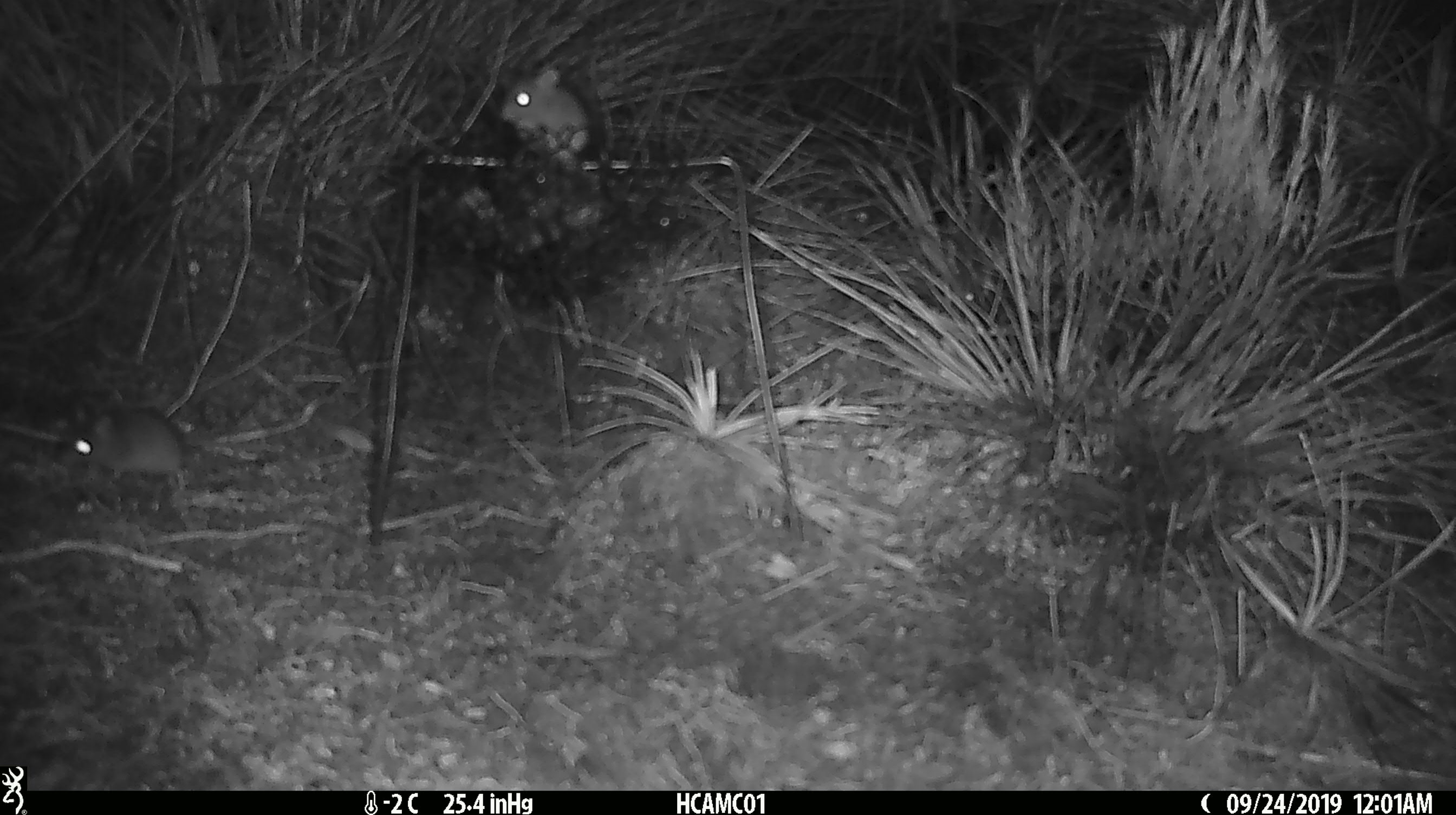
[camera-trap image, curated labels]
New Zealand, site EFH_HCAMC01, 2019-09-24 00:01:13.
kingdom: Animalia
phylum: Chordata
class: Mammalia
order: Rodentia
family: Muridae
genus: Mus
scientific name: Mus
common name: mouse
Mouse (Mus).